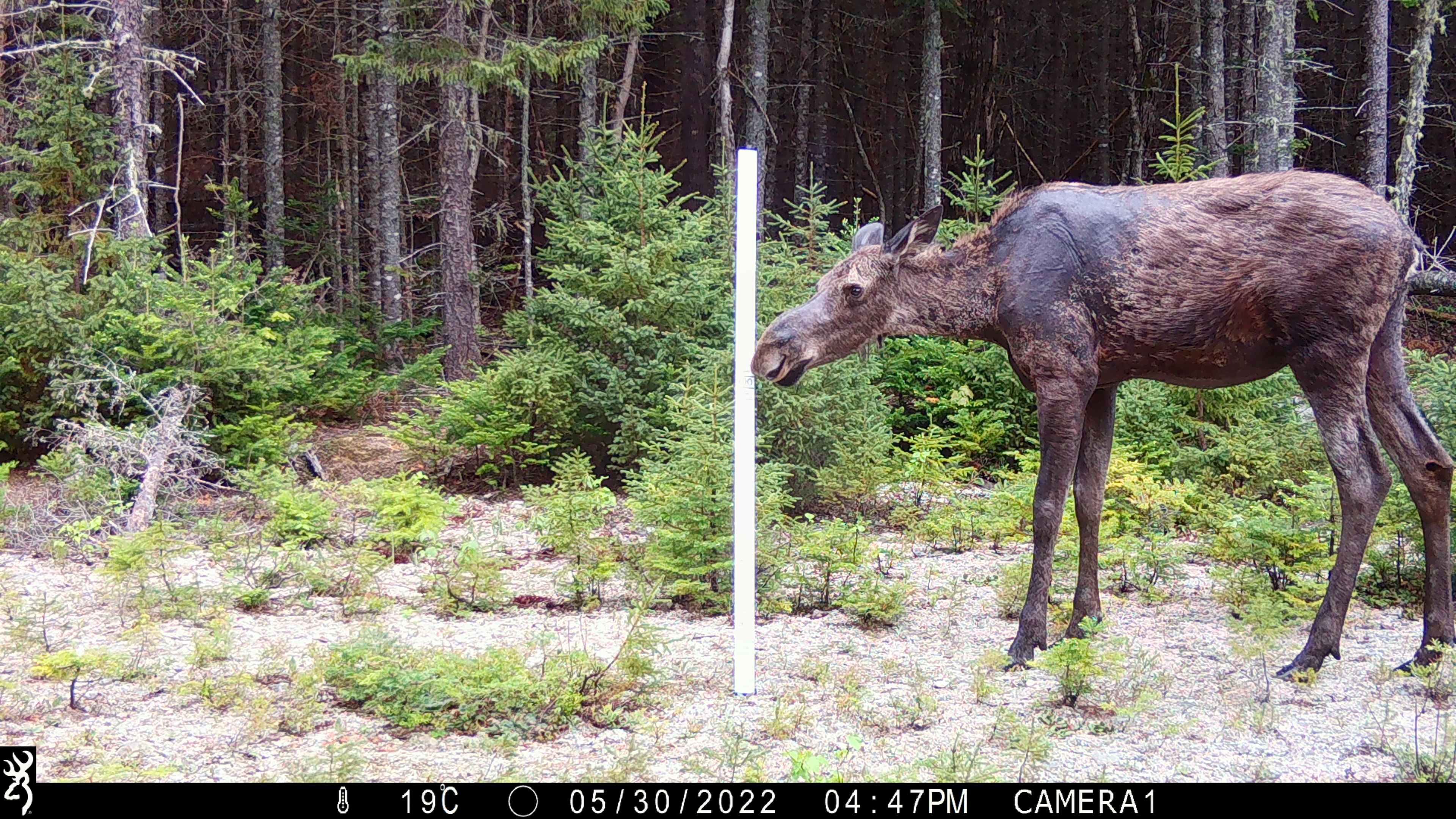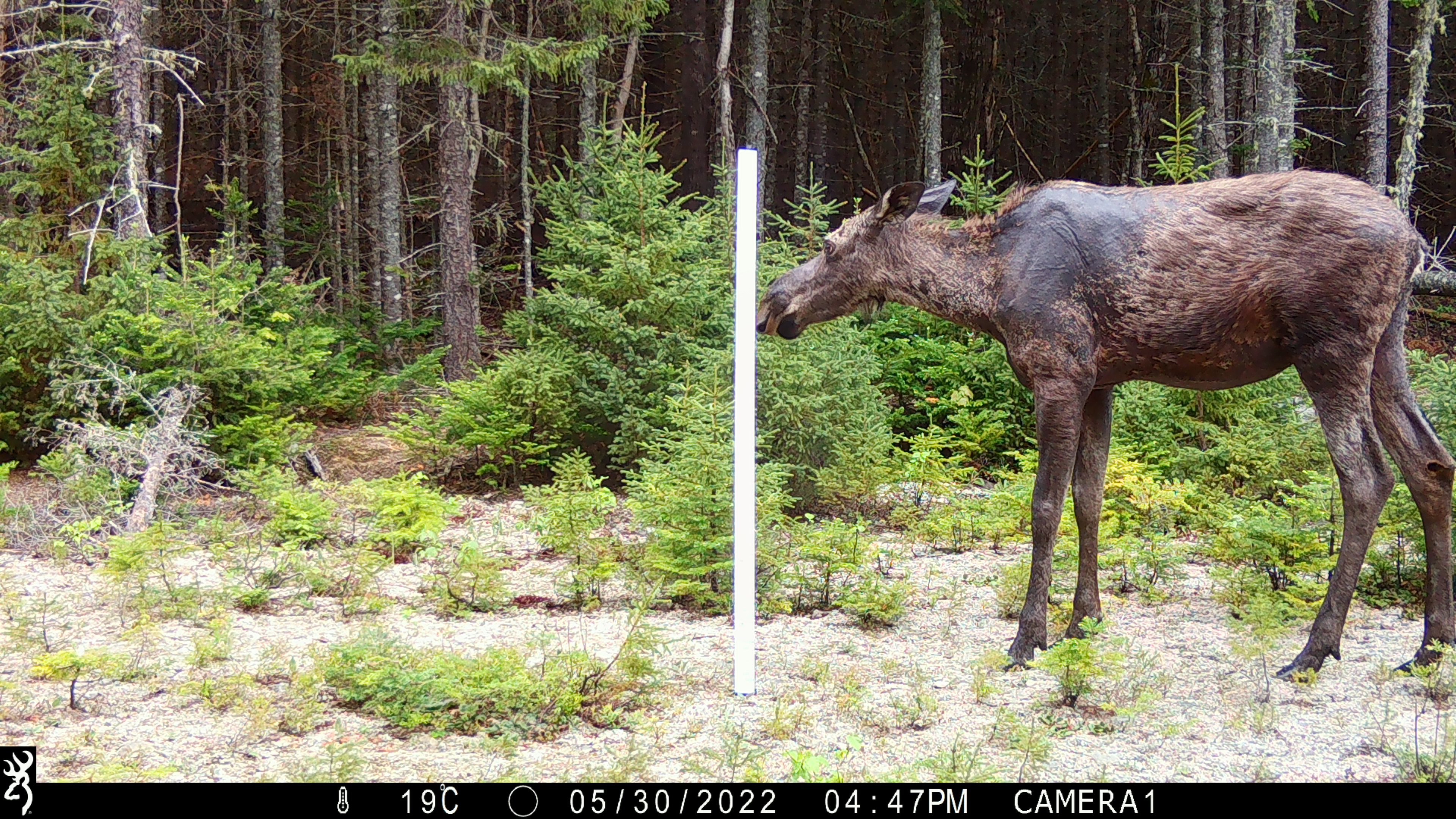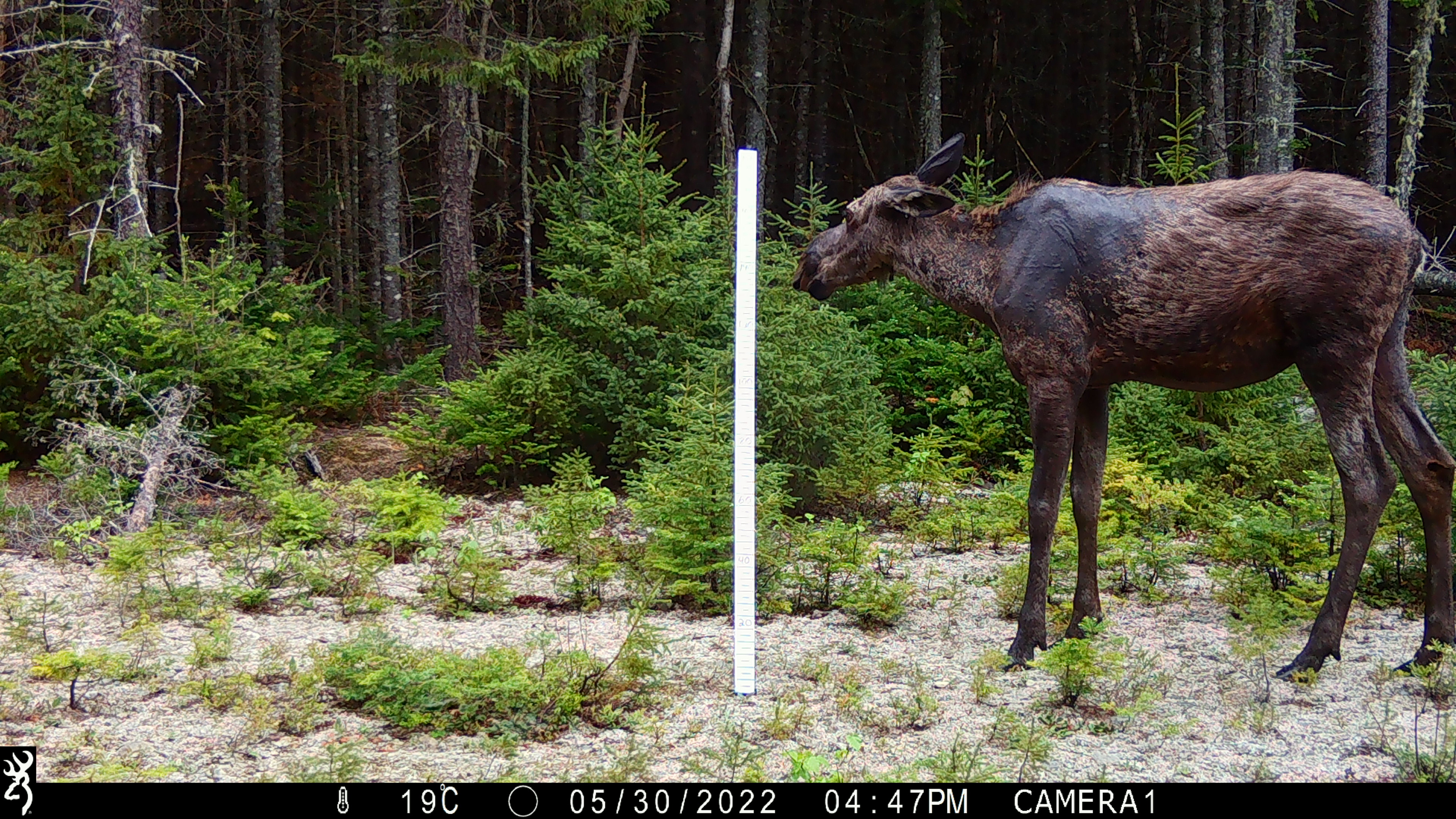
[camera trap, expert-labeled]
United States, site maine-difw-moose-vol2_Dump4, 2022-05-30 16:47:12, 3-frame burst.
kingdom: Animalia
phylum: Chordata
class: Mammalia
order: Artiodactyla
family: Cervidae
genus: Alces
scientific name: Alces alces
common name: moose